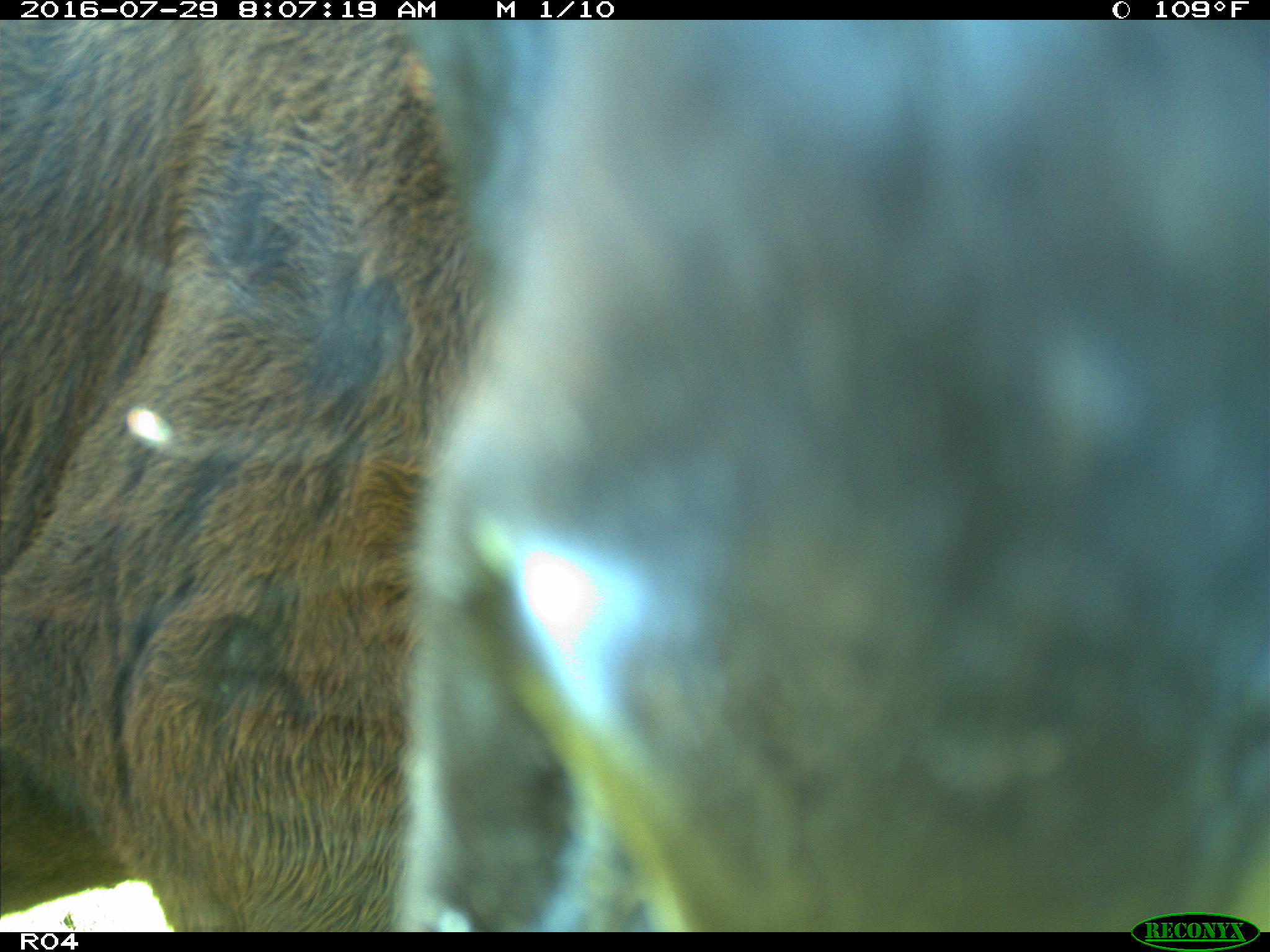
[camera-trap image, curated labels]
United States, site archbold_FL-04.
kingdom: Animalia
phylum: Chordata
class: Mammalia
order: Artiodactyla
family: Bovidae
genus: Bos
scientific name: Bos taurus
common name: domestic cow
Bos taurus (domestic cow).